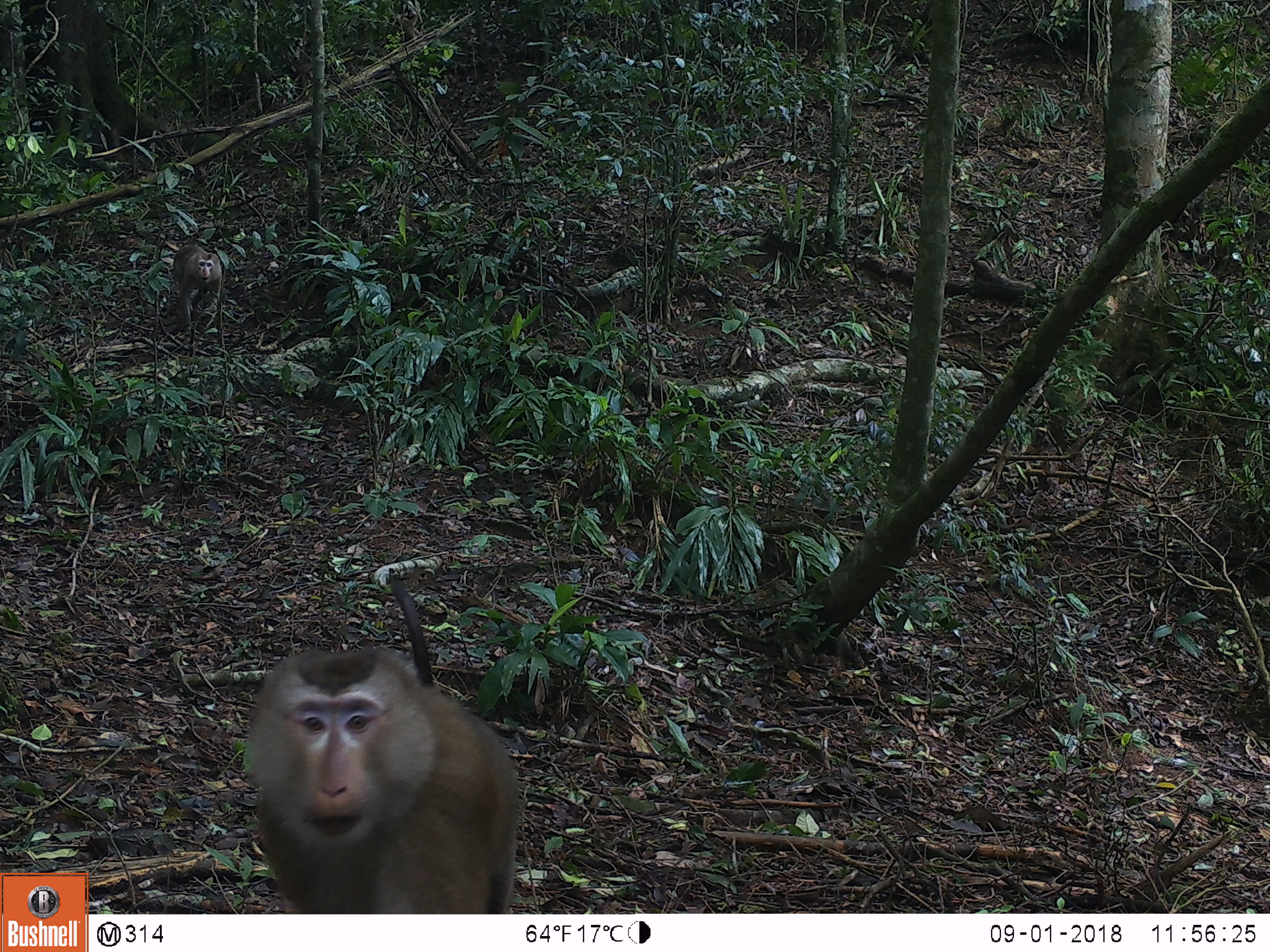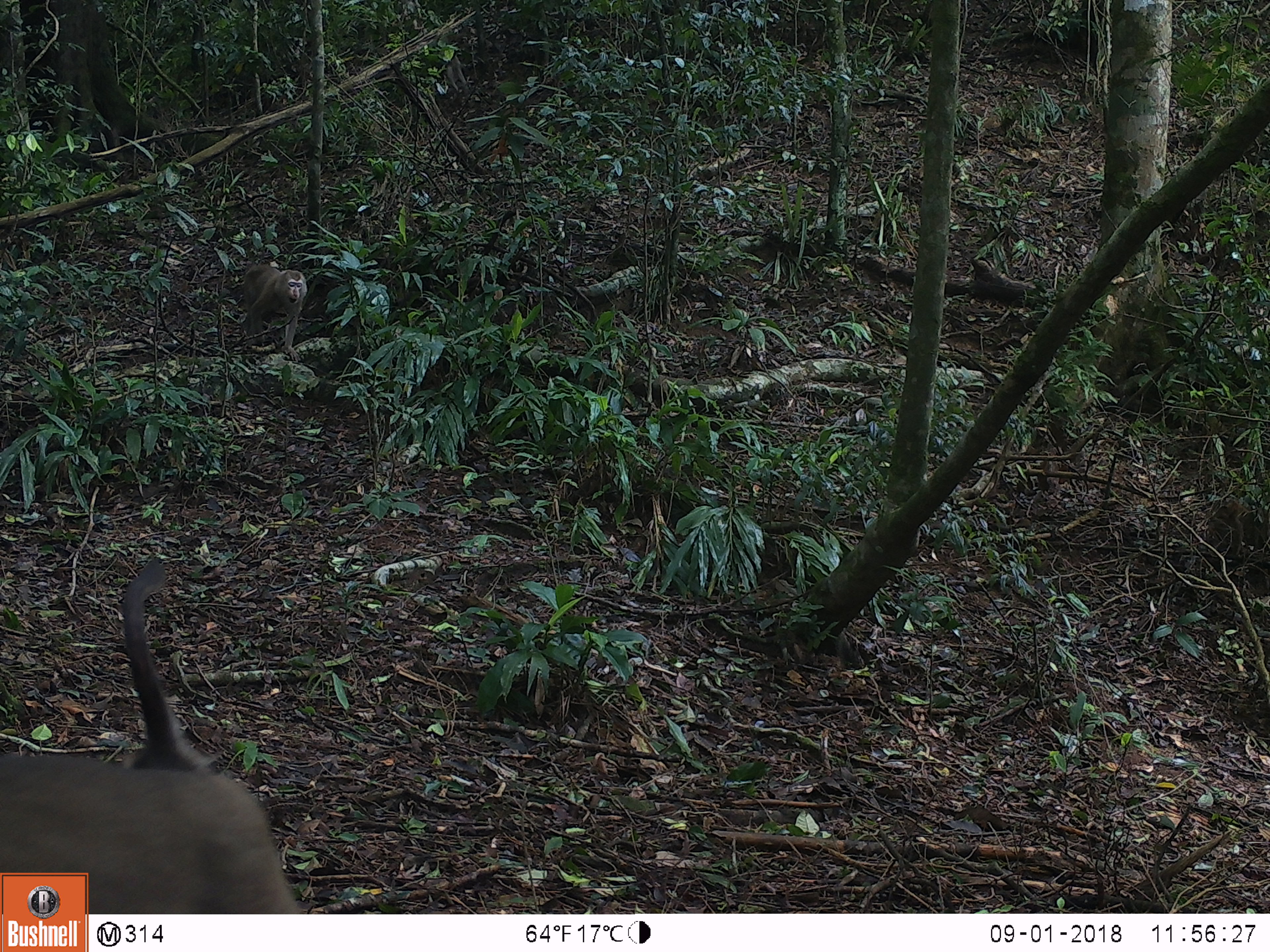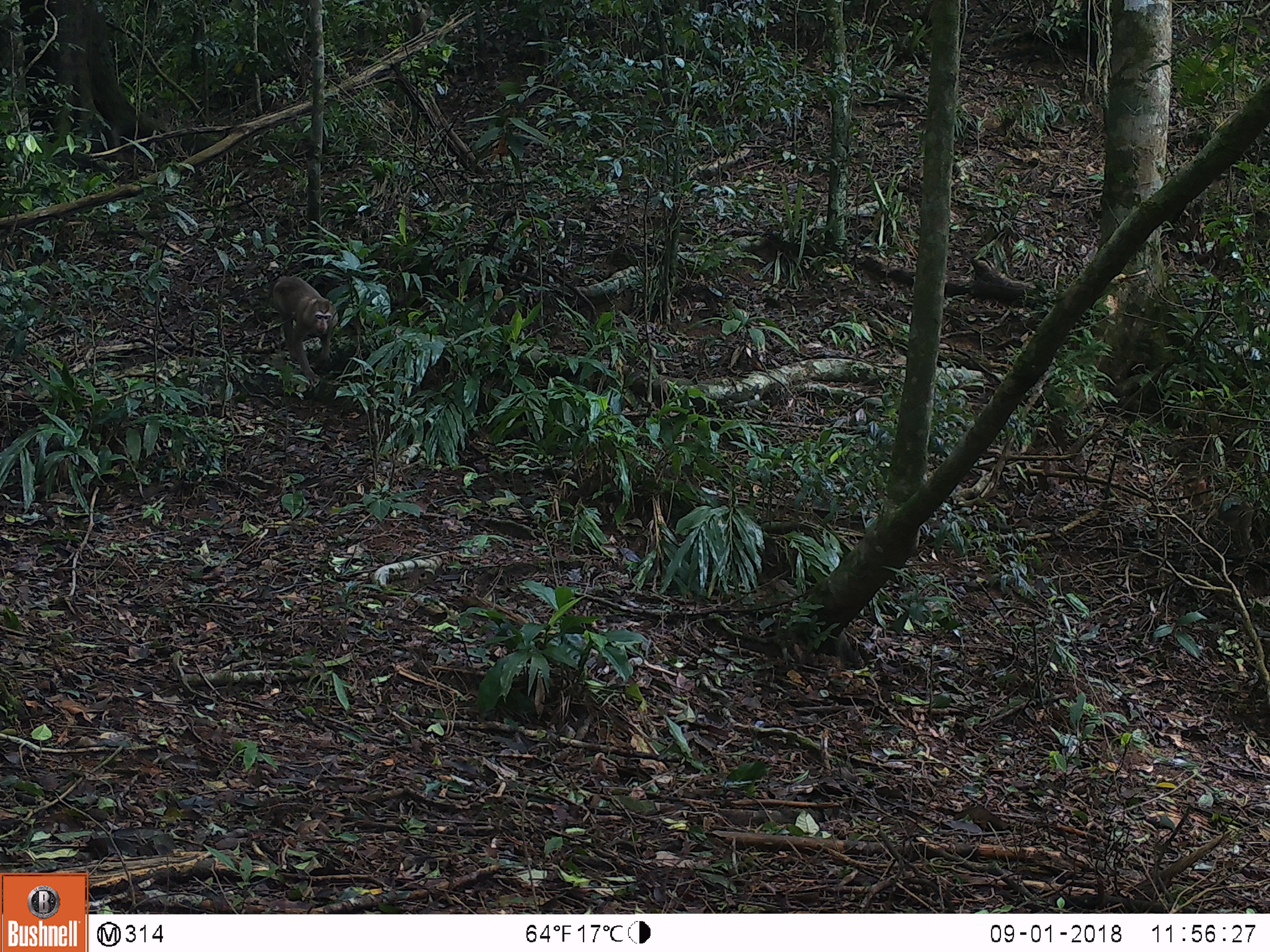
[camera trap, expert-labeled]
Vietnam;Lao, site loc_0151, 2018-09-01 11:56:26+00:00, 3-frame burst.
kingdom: Animalia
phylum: Chordata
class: Mammalia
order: Primates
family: Cercopithecidae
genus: Macaca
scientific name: Macaca nemestrina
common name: pig-tailed macaque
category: pig tailed macaque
Pig tailed macaque (pig-tailed macaque) (Macaca nemestrina). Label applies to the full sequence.